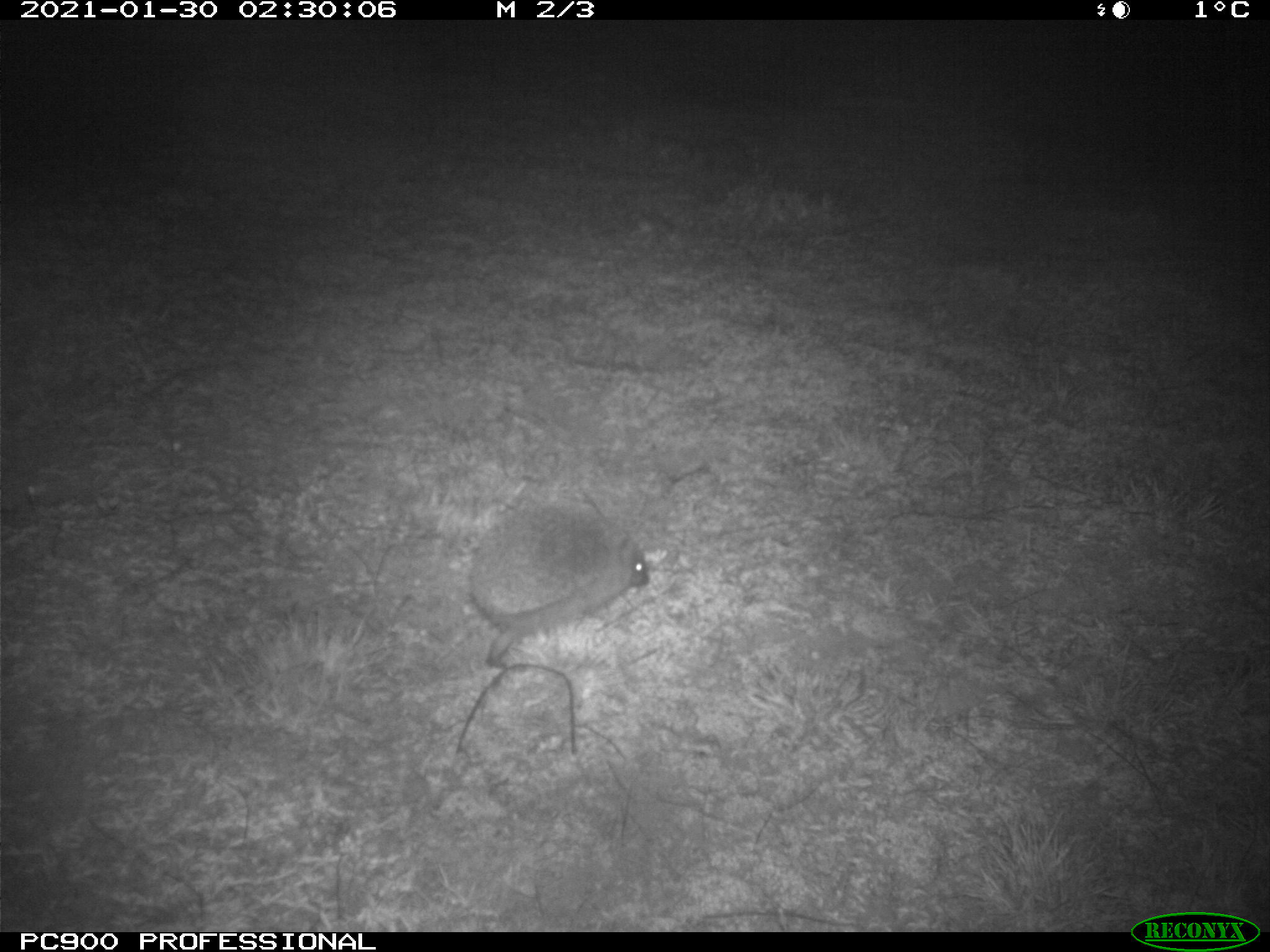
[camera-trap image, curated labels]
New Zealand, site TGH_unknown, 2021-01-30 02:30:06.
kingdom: Animalia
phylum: Chordata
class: Mammalia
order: Eulipotyphla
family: Erinaceidae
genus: Erinaceus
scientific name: Erinaceus europaeus europaeus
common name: european hedgehog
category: hedgehog